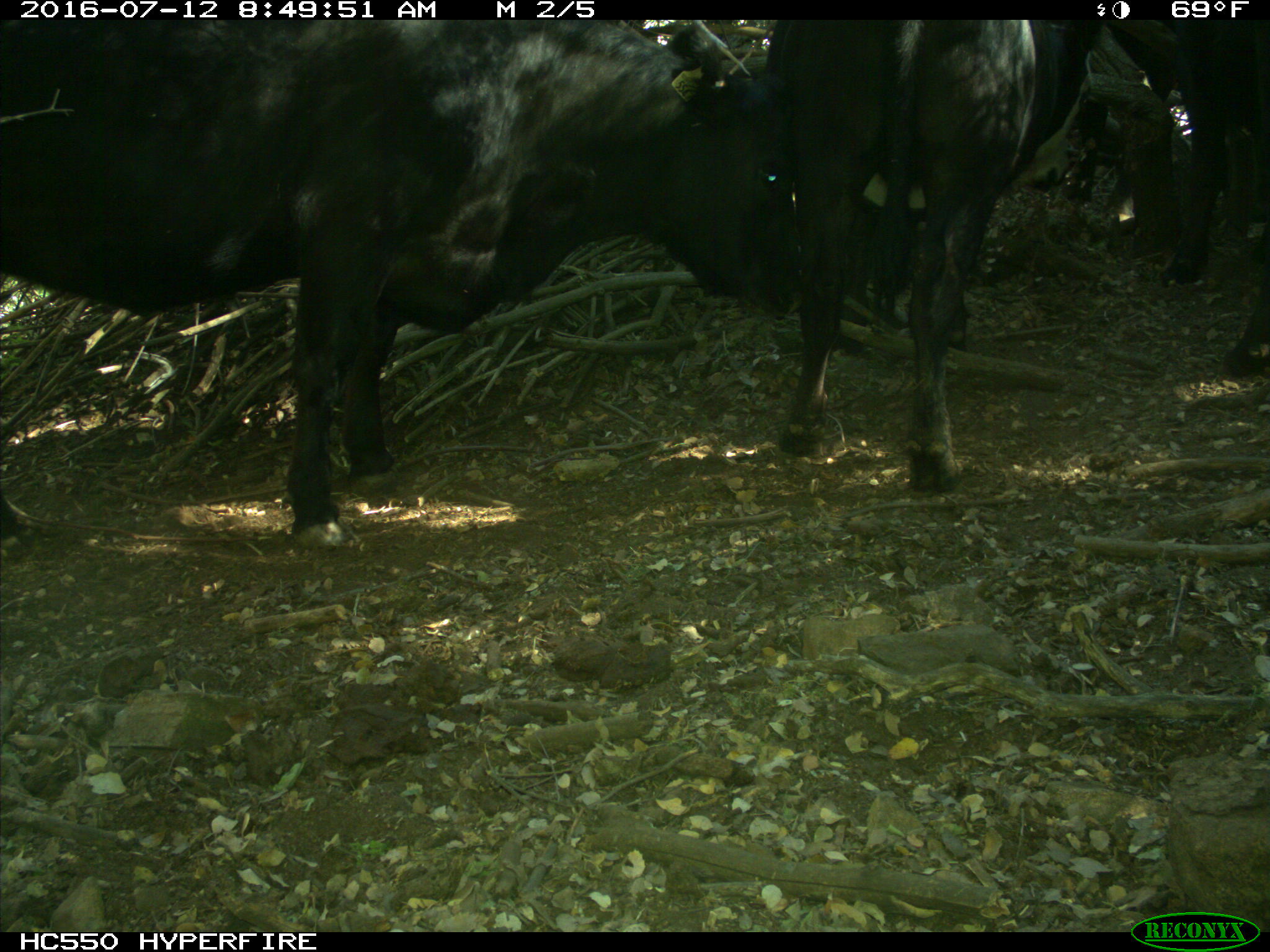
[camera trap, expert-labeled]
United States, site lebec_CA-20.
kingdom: Animalia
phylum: Chordata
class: Mammalia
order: Artiodactyla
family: Bovidae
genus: Bos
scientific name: Bos taurus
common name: domestic cow